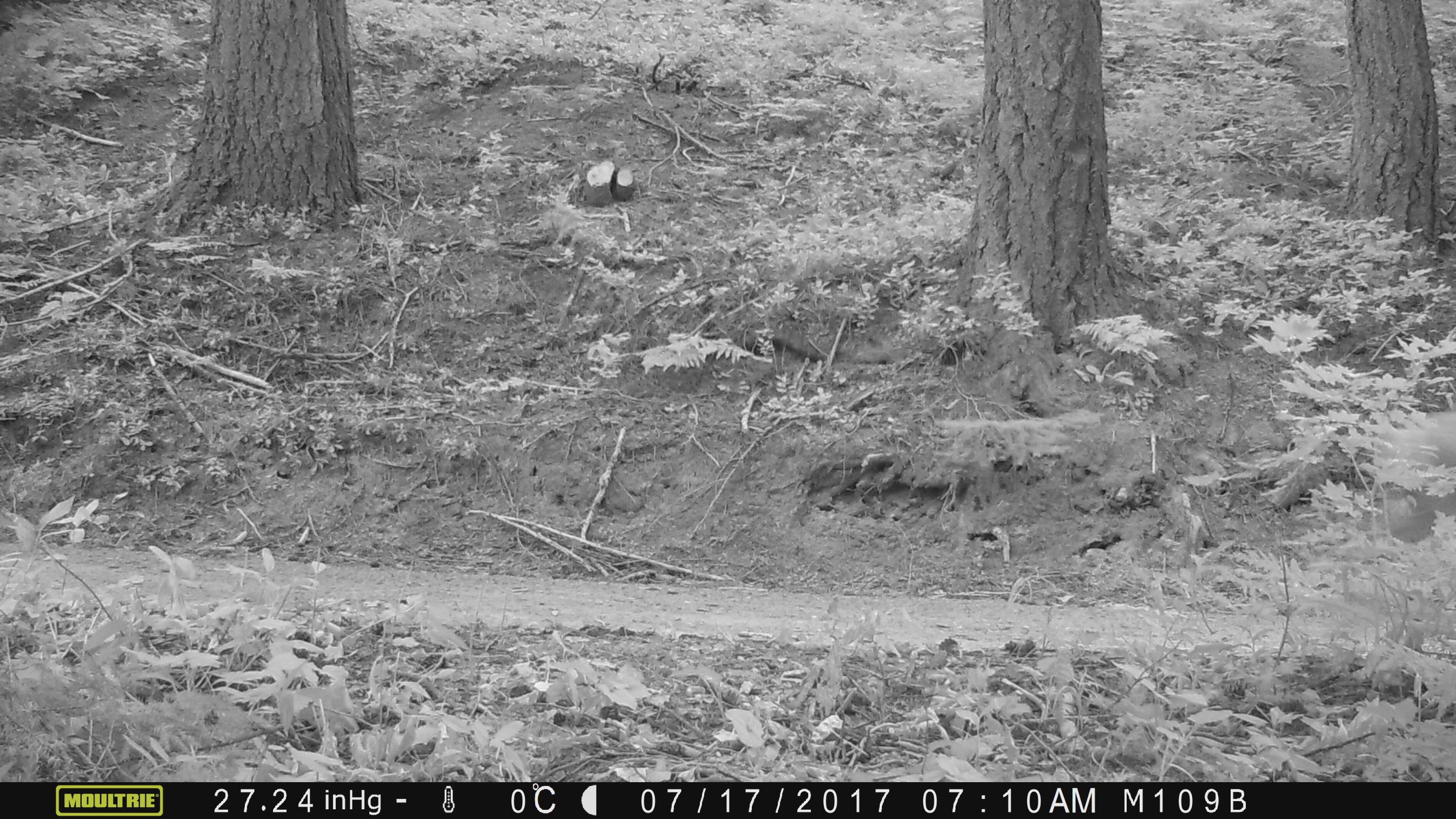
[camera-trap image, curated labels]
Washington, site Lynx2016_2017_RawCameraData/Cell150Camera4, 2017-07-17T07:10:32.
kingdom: Animalia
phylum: Chordata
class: Mammalia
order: Artiodactyla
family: Cervidae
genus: Odocoileus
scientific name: Odocoileus hemionus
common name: mule deer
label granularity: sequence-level